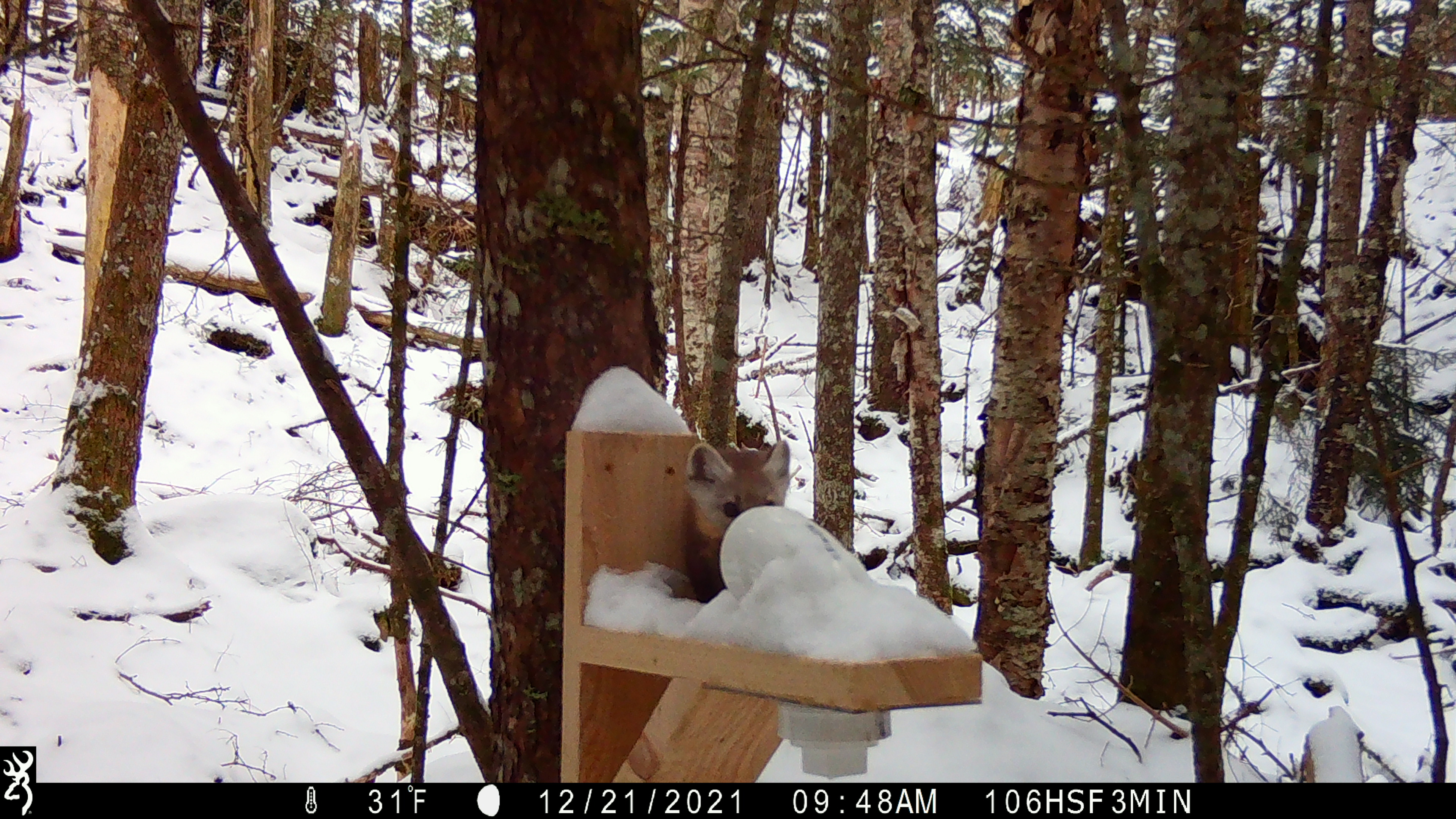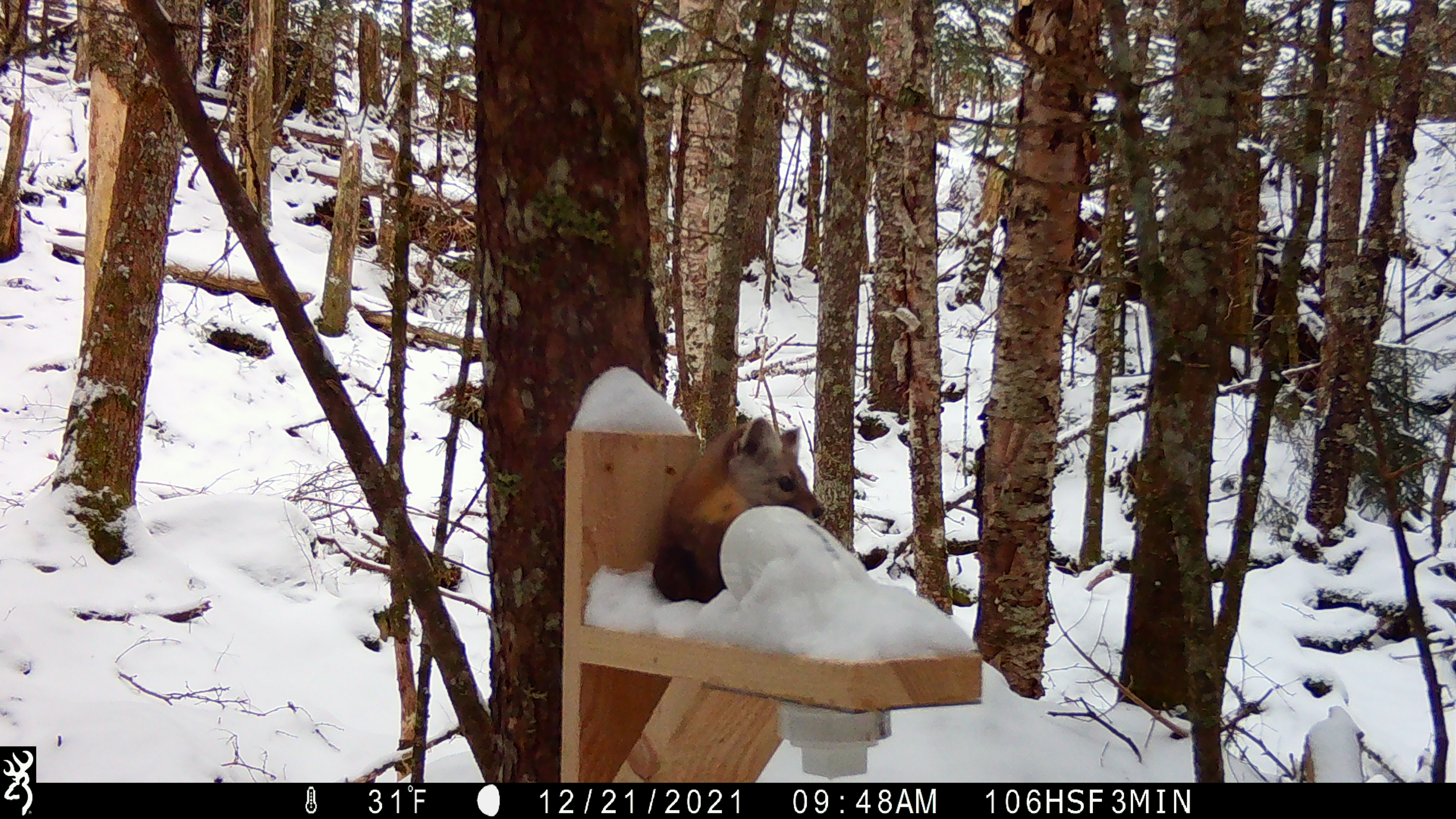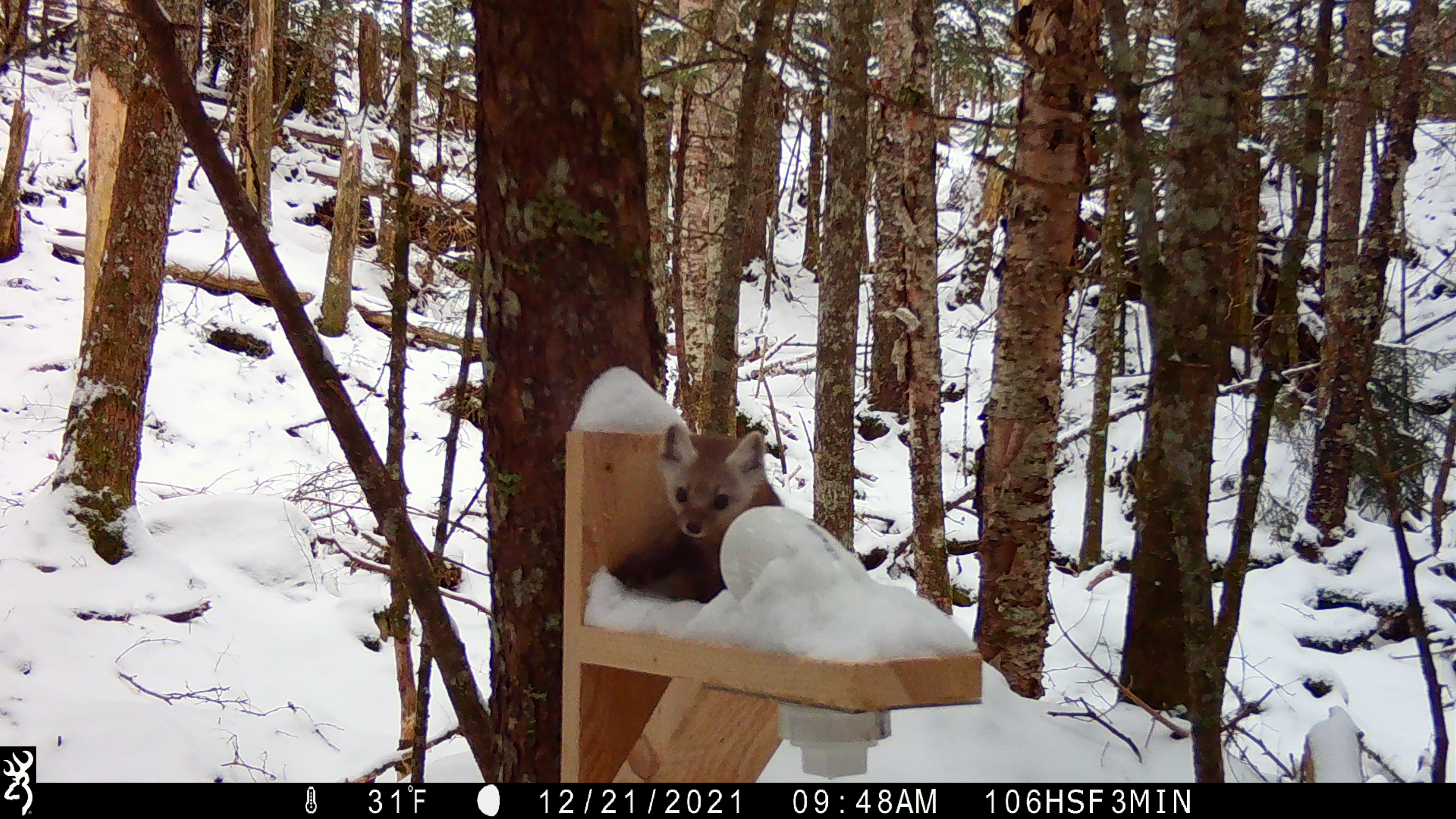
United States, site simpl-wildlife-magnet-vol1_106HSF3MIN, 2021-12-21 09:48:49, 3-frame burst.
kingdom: Animalia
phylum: Chordata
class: Mammalia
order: Carnivora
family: Mustelidae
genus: Martes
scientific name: Martes americana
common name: american marten